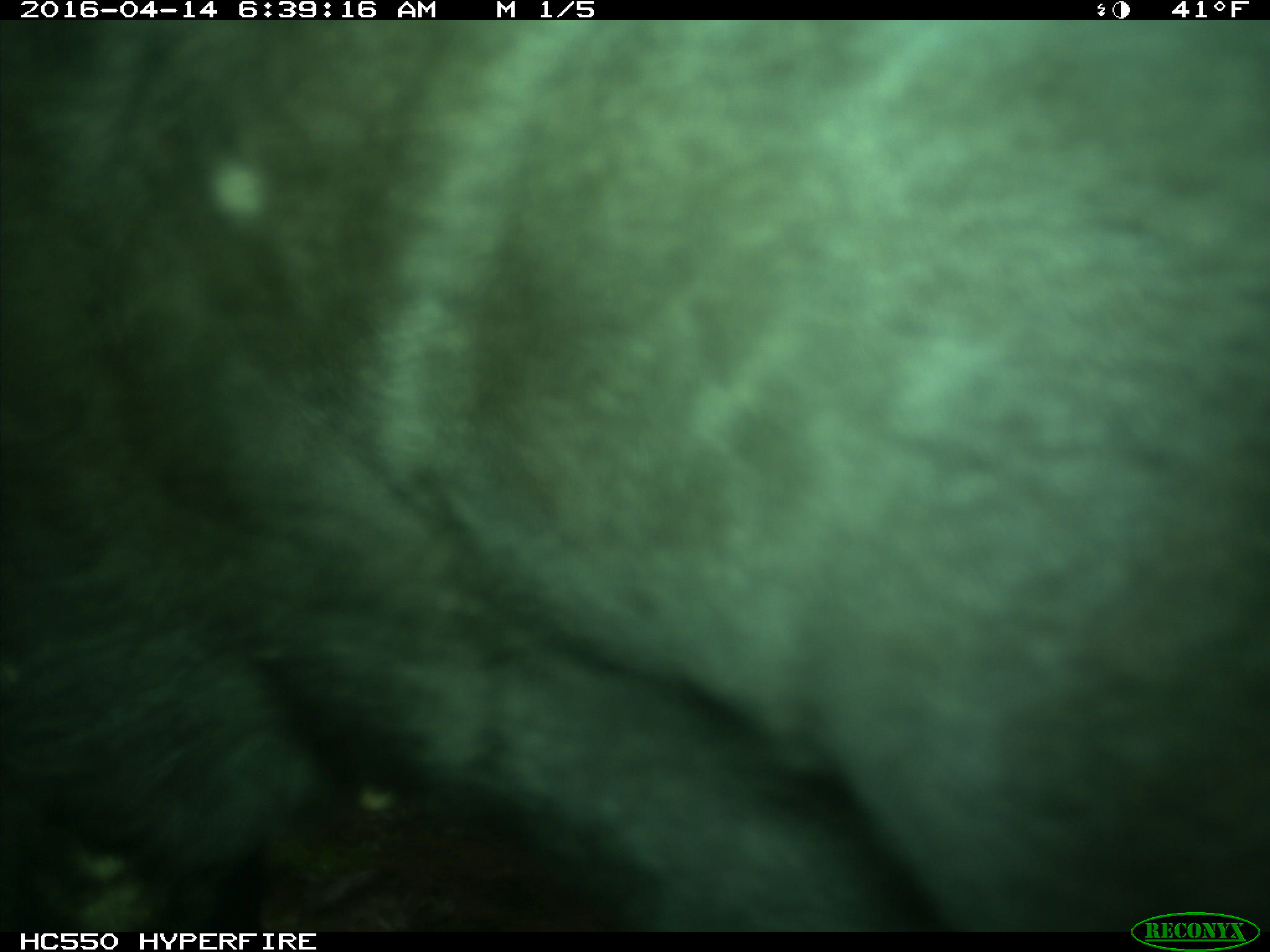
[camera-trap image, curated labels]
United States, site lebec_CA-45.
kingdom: Animalia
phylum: Chordata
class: Mammalia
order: Artiodactyla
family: Bovidae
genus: Bos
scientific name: Bos taurus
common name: domestic cow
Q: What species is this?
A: Bos taurus (domestic cow).